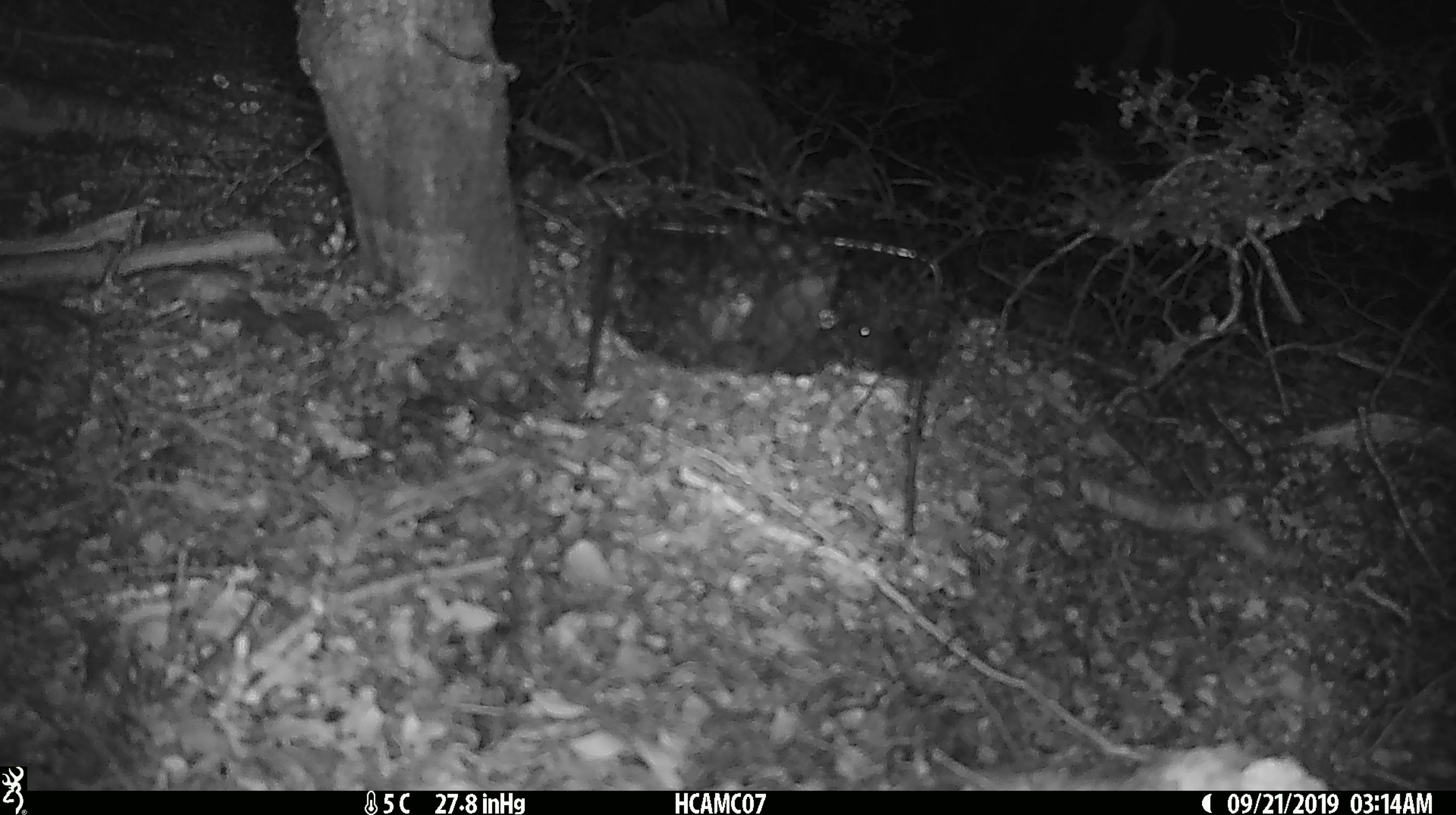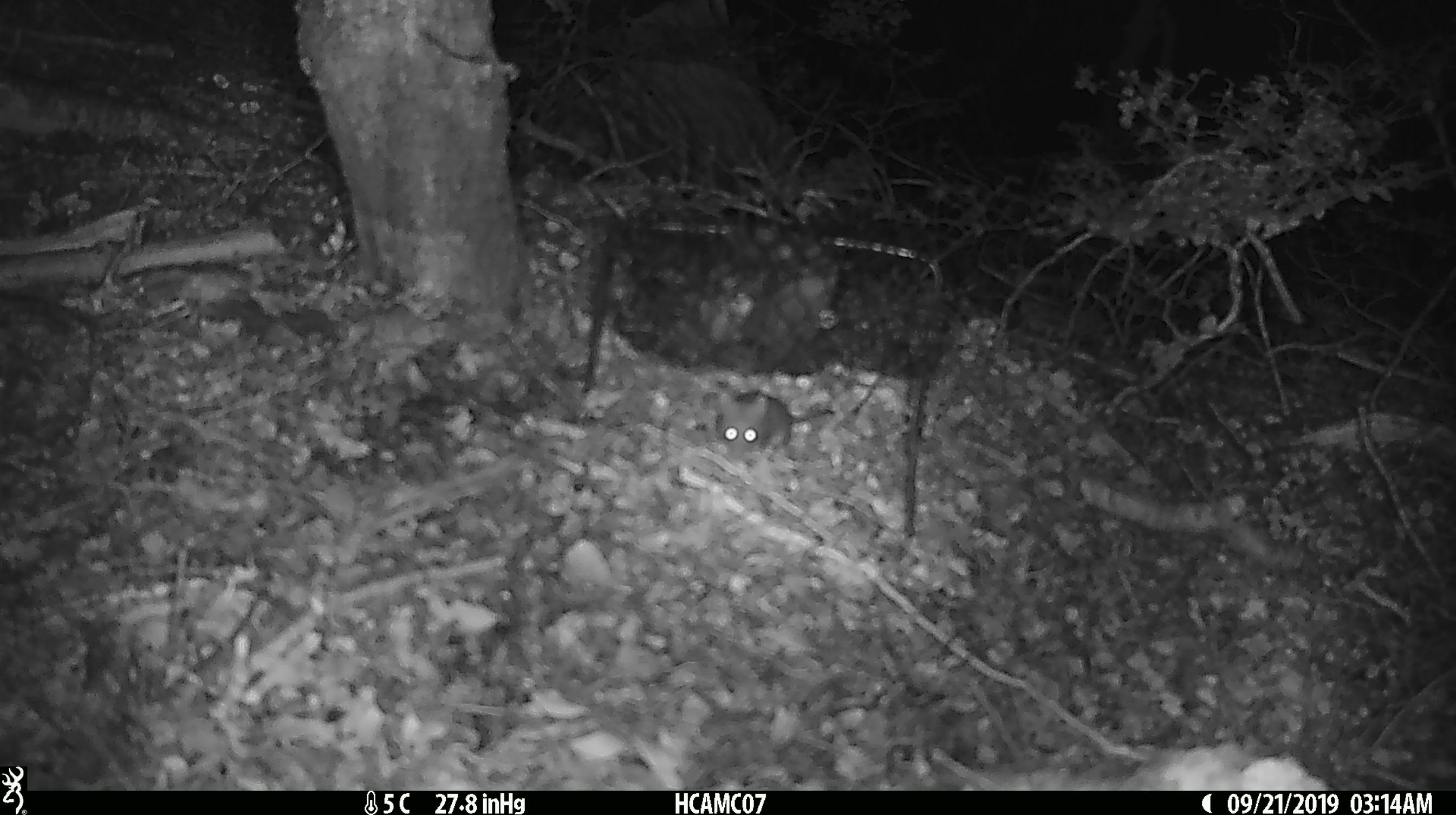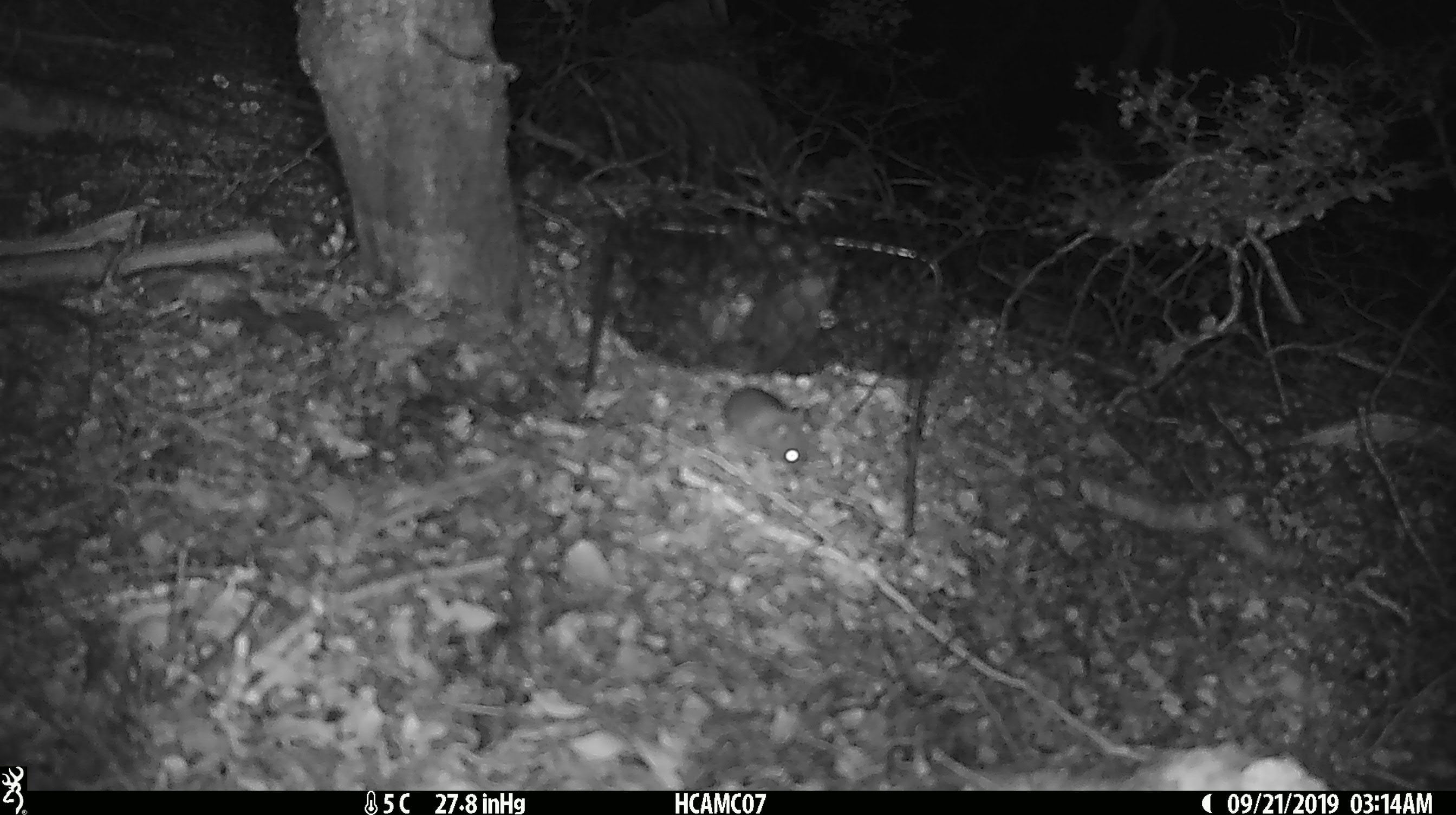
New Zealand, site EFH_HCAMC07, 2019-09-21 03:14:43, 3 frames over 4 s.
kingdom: Animalia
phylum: Chordata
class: Mammalia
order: Rodentia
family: Muridae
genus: Mus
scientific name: Mus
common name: mouse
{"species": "mouse (Mus)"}